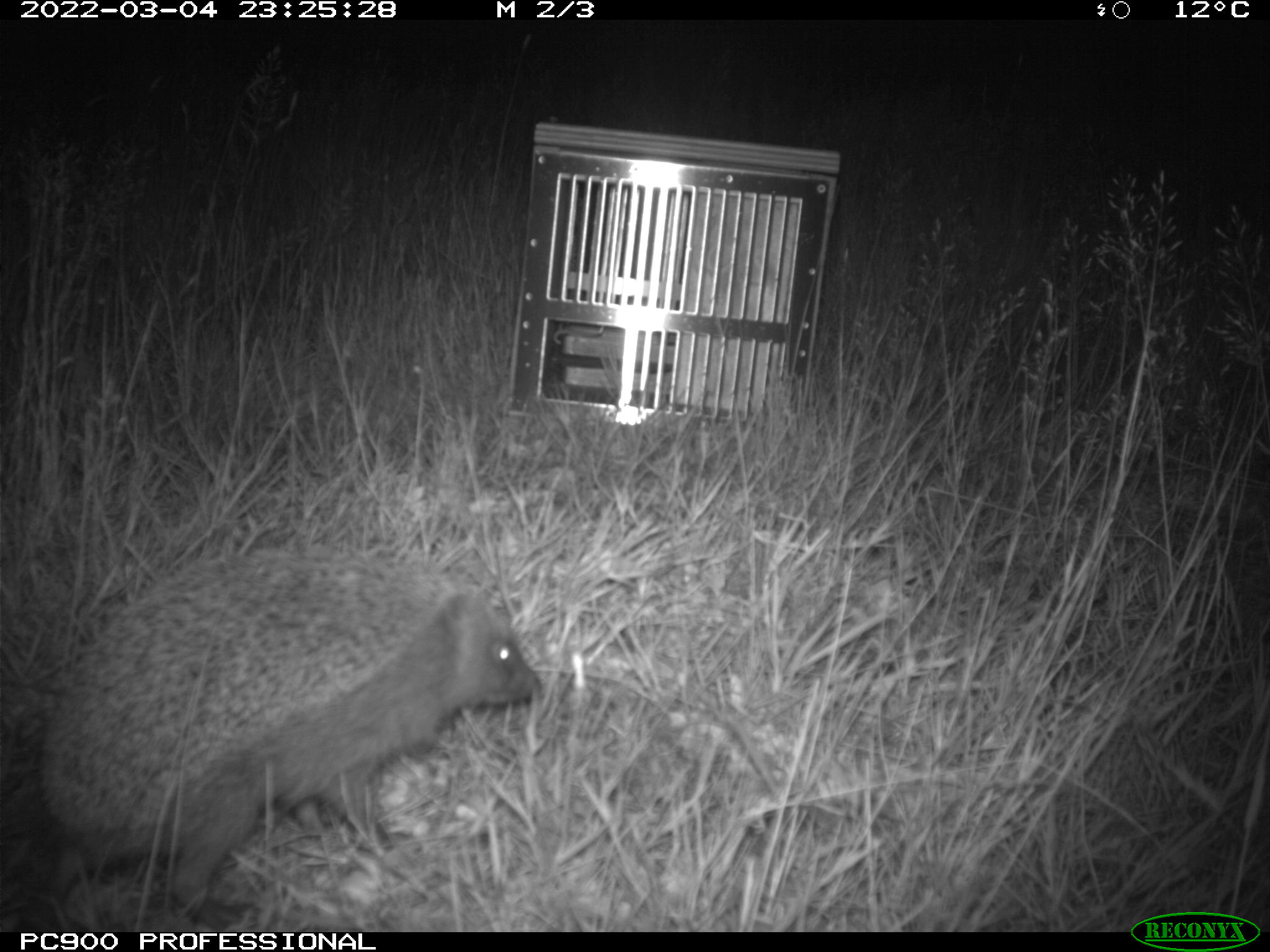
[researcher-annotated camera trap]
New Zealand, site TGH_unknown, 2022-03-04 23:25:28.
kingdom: Animalia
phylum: Chordata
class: Mammalia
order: Eulipotyphla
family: Erinaceidae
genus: Erinaceus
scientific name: Erinaceus europaeus europaeus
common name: european hedgehog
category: hedgehog